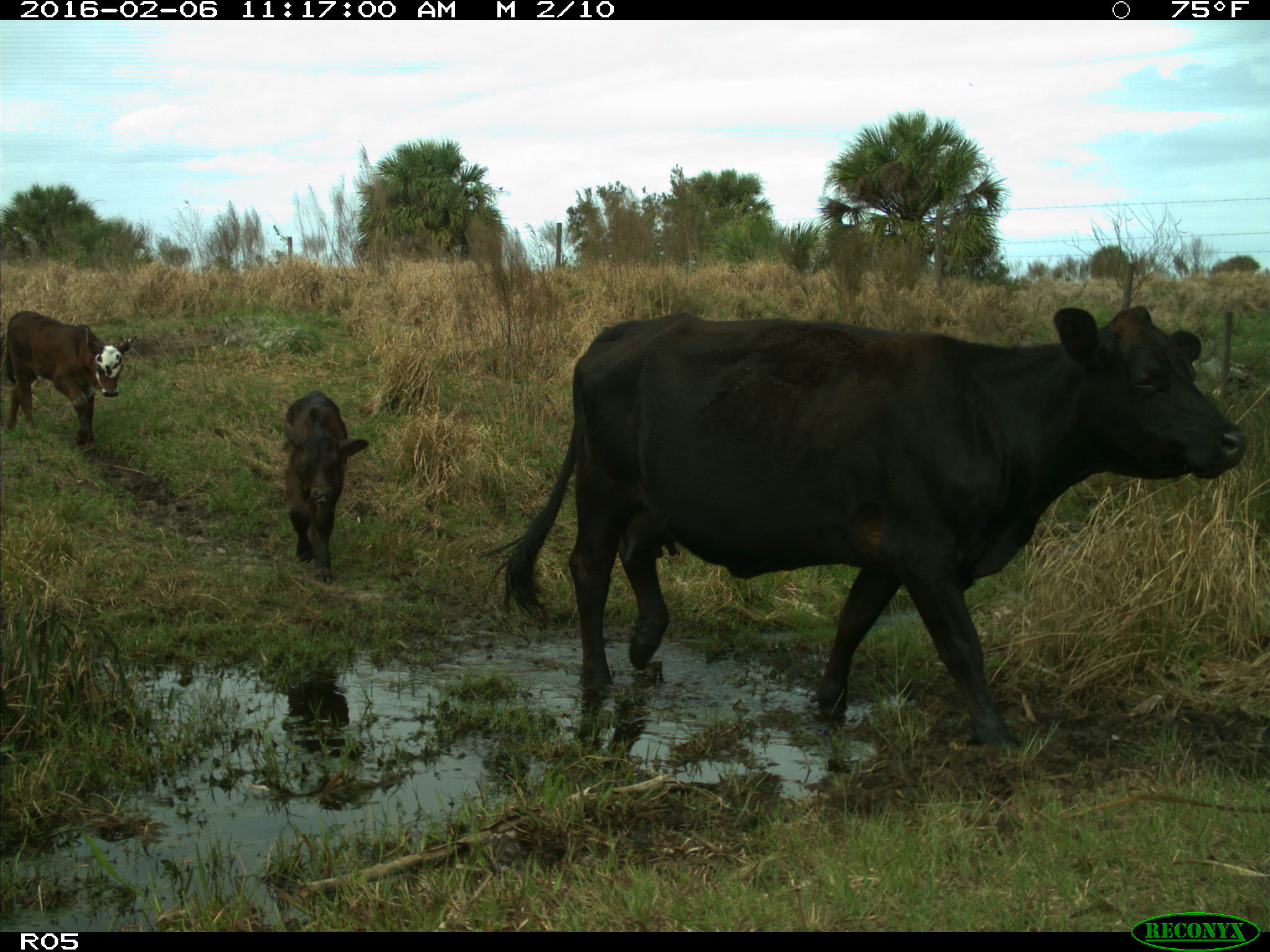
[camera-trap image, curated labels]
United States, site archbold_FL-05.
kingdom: Animalia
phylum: Chordata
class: Mammalia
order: Artiodactyla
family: Bovidae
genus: Bos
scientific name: Bos taurus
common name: domestic cow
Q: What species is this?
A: Bos taurus (domestic cow).